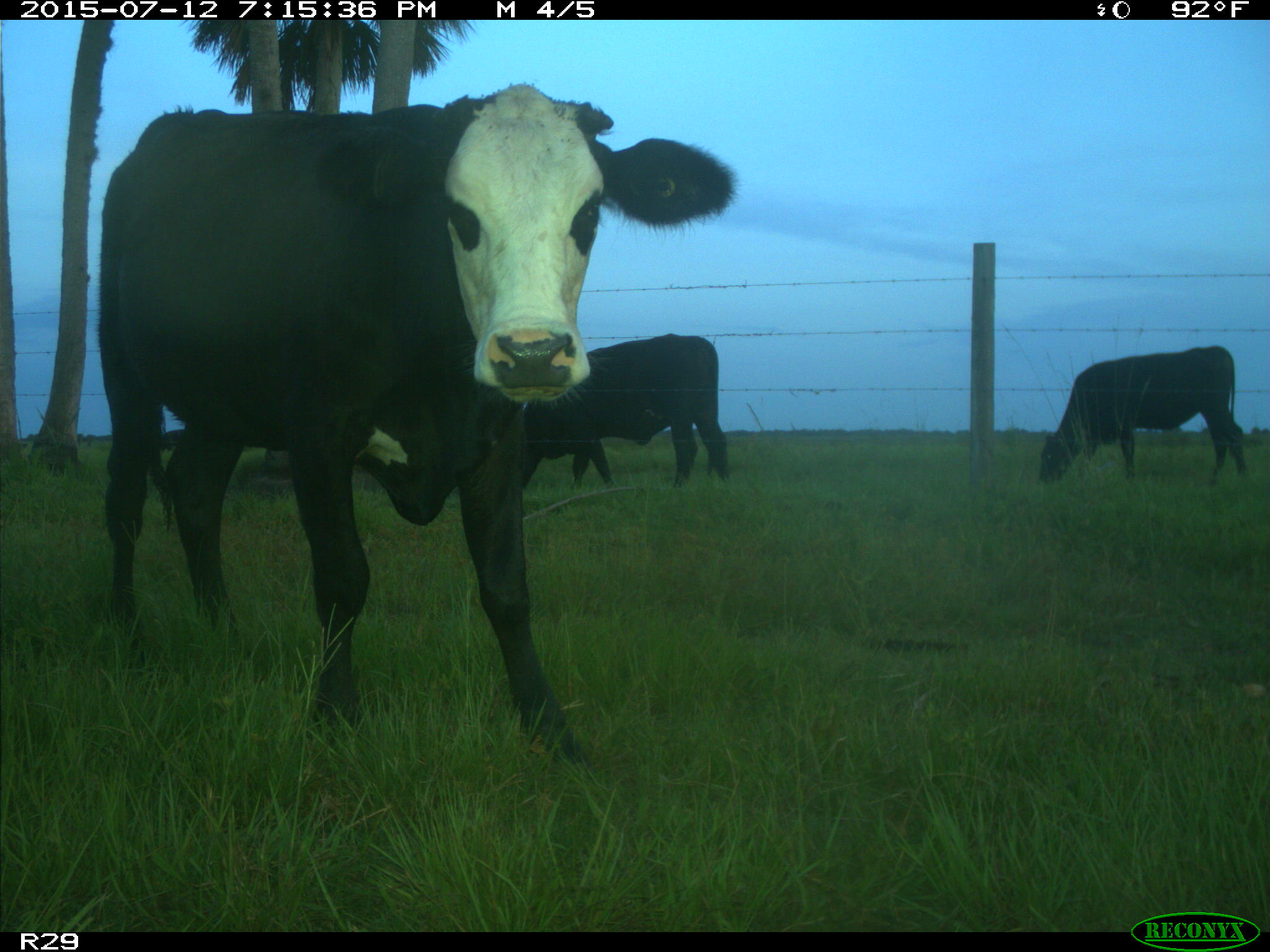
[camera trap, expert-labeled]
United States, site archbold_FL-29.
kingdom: Animalia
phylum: Chordata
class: Mammalia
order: Artiodactyla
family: Bovidae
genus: Bos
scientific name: Bos taurus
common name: domestic cow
Bos taurus (domestic cow).